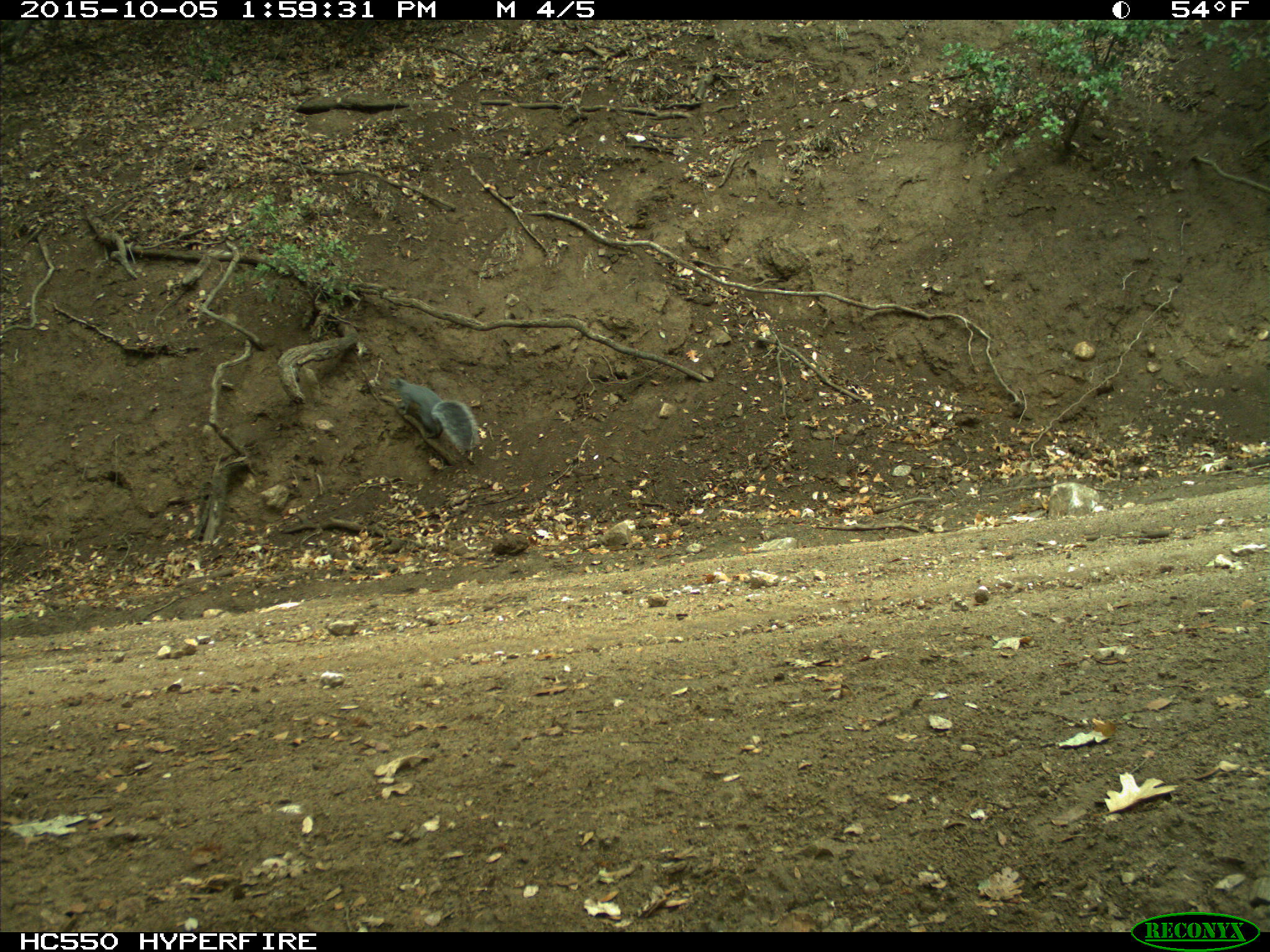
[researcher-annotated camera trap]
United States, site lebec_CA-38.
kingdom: Animalia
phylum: Chordata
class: Mammalia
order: Rodentia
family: Sciuridae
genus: Sciurus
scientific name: Sciurus carolinensis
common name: eastern gray squirrel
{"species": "Sciurus carolinensis (eastern gray squirrel)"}